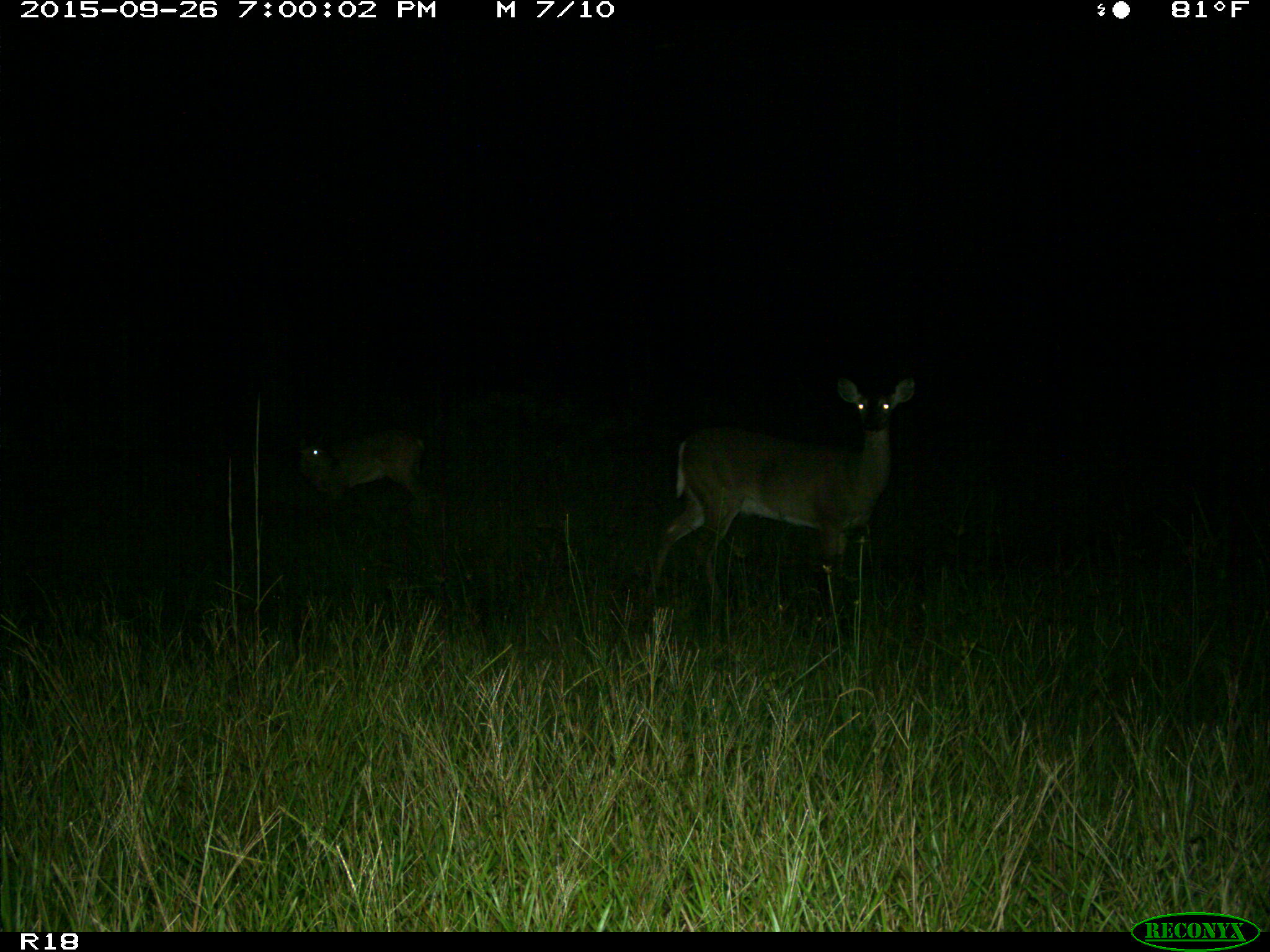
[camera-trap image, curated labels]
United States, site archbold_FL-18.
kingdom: Animalia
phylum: Chordata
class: Mammalia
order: Artiodactyla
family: Cervidae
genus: Odocoileus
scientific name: Odocoileus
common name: deer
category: unidentified deer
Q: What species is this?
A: Unidentified deer (deer) (Odocoileus).